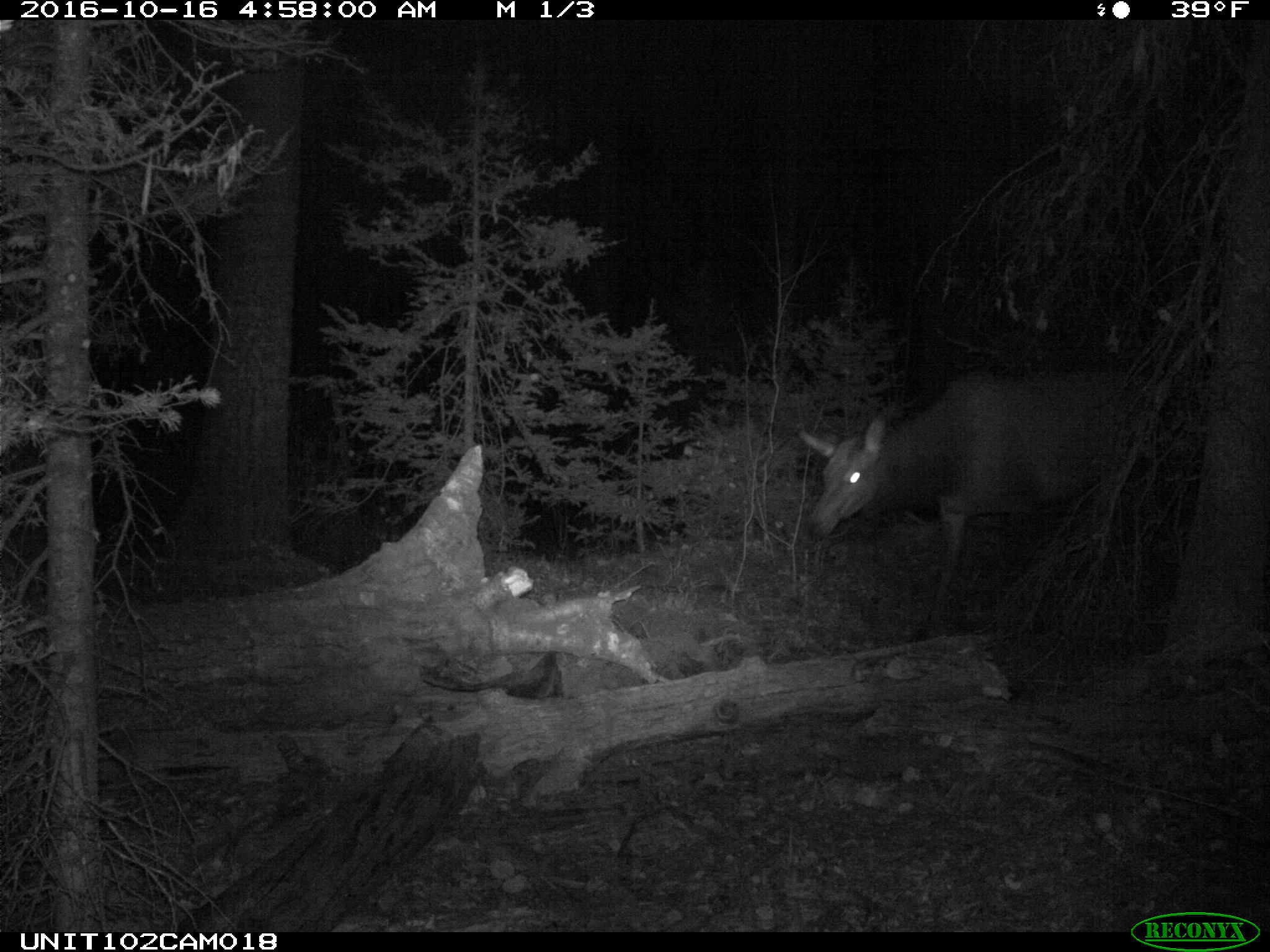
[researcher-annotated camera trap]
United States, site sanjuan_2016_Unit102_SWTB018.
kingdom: Animalia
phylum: Chordata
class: Mammalia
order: Artiodactyla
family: Cervidae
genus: Cervus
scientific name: Cervus elaphus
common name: red deer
Cervus elaphus (red deer).